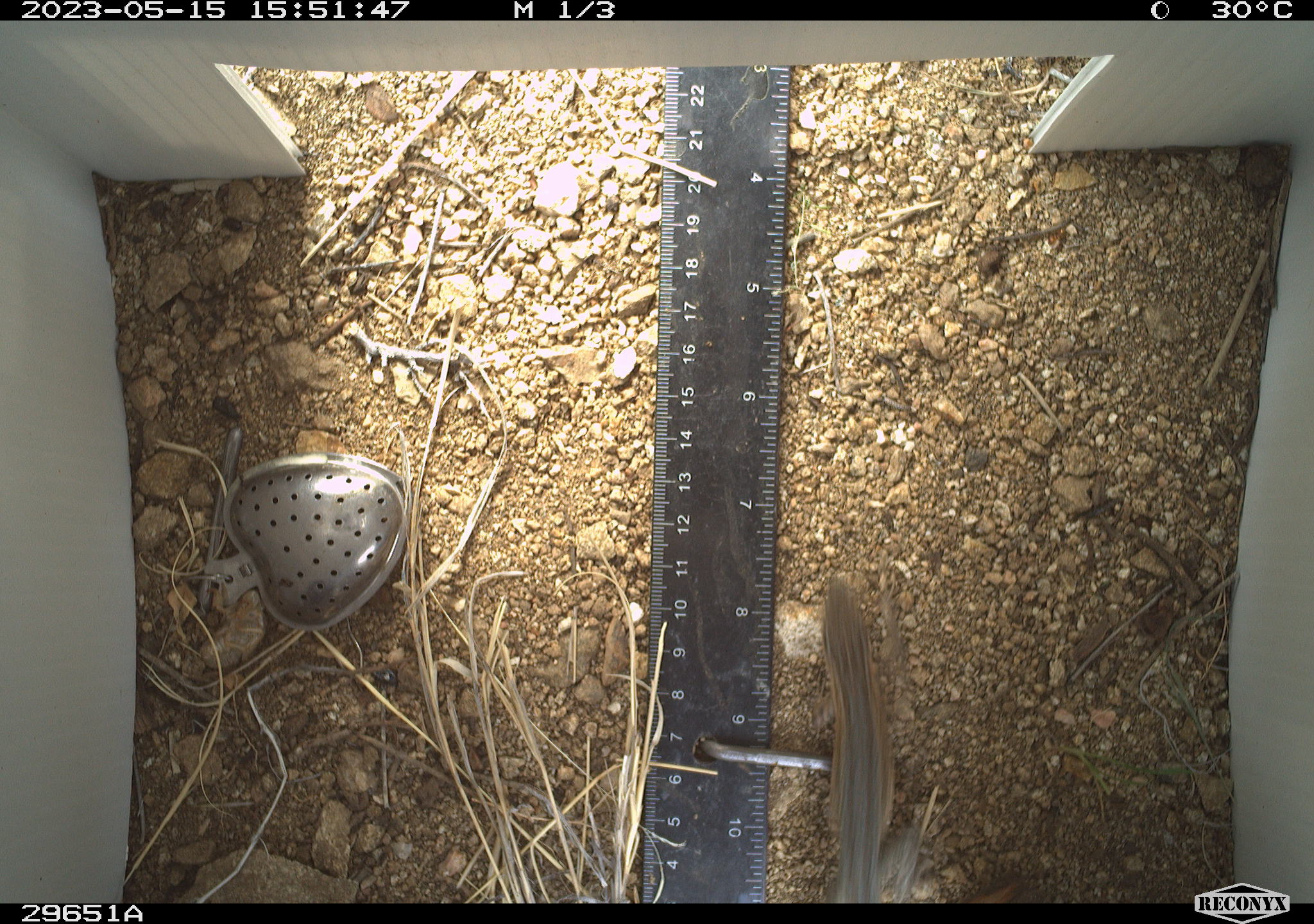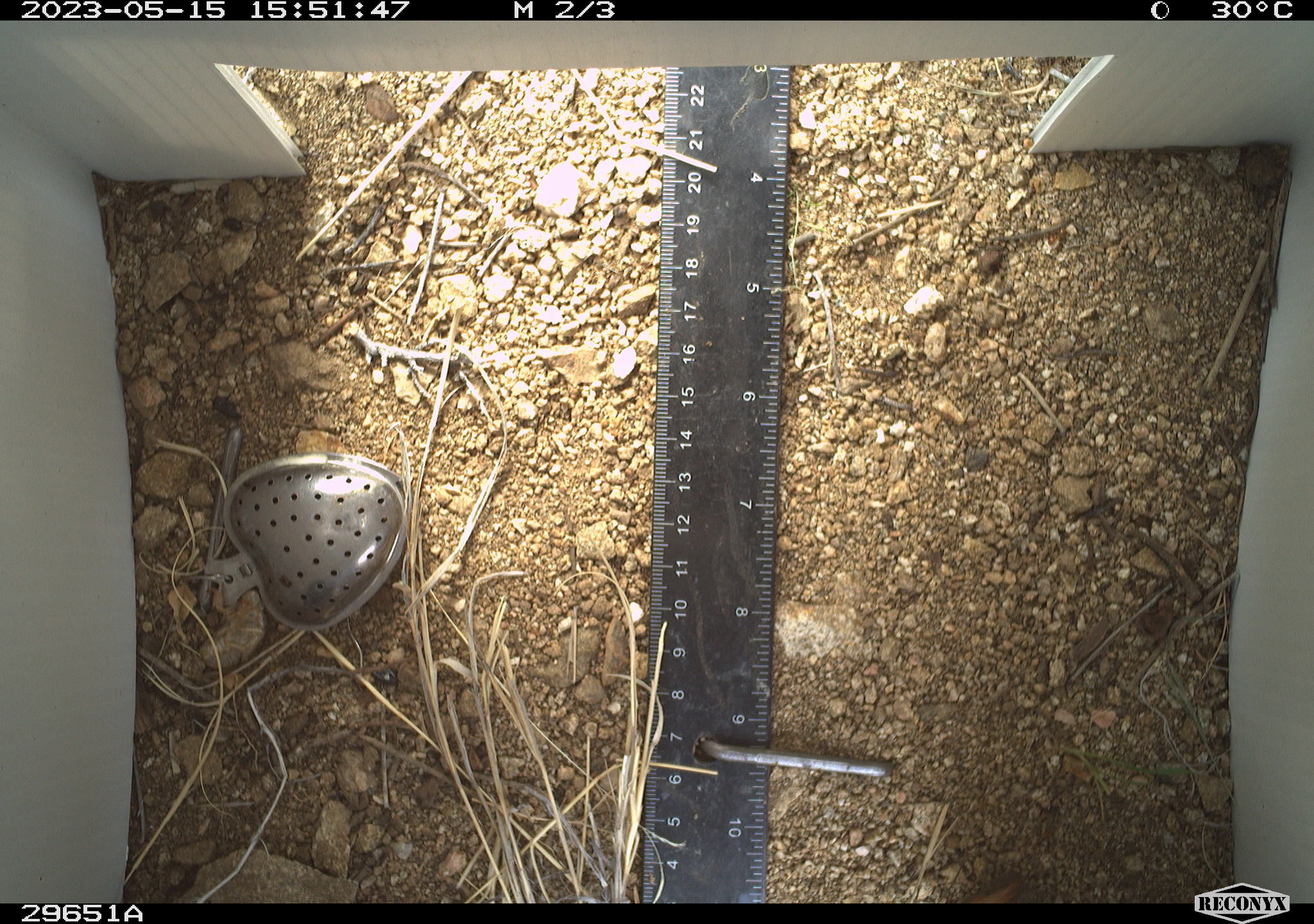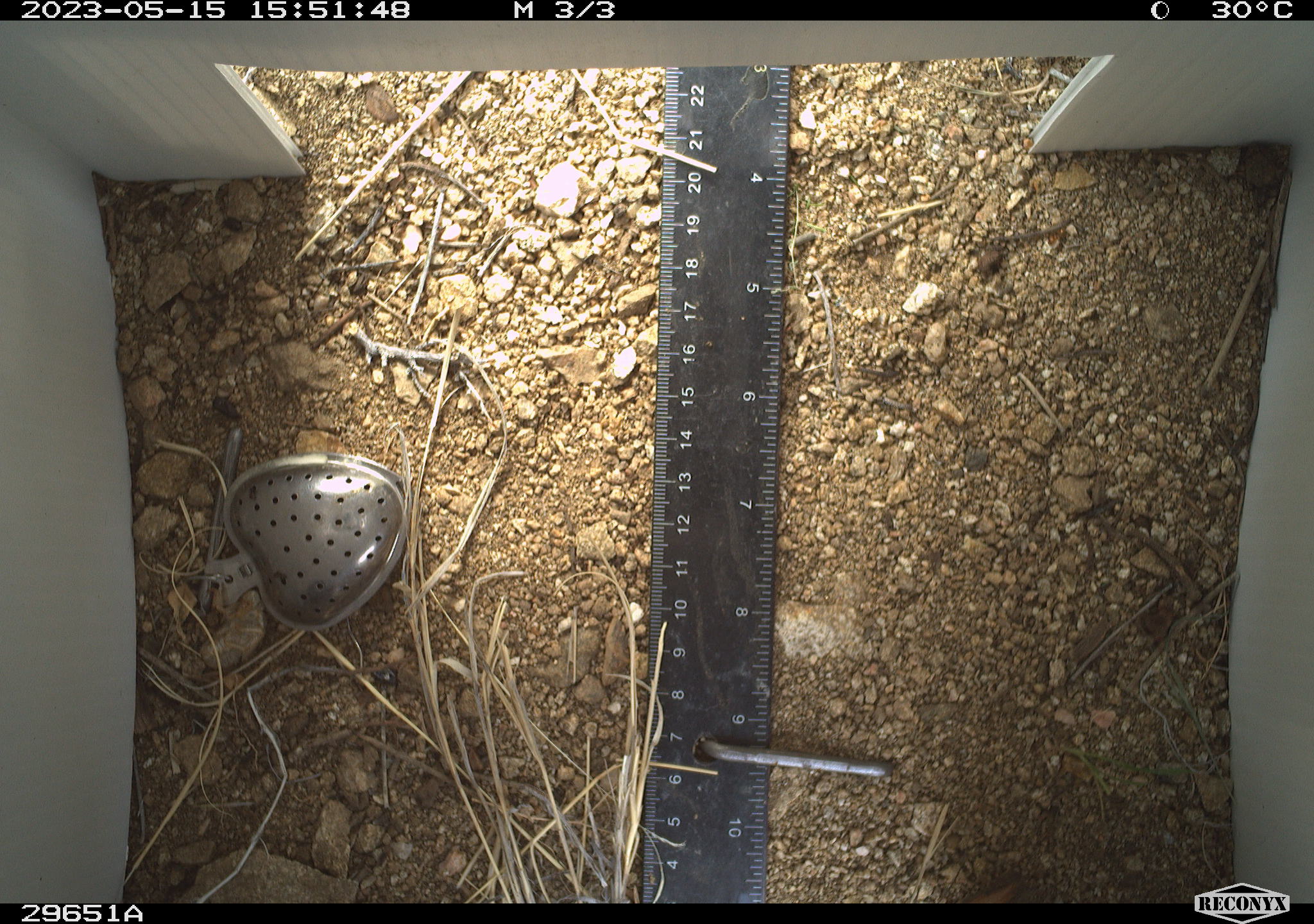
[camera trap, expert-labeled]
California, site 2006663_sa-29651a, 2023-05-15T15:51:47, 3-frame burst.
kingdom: Animalia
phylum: Chordata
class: Reptilia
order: Squamata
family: Phrynosomatidae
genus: Uta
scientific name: Uta stansburiana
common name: common side-blotched lizard